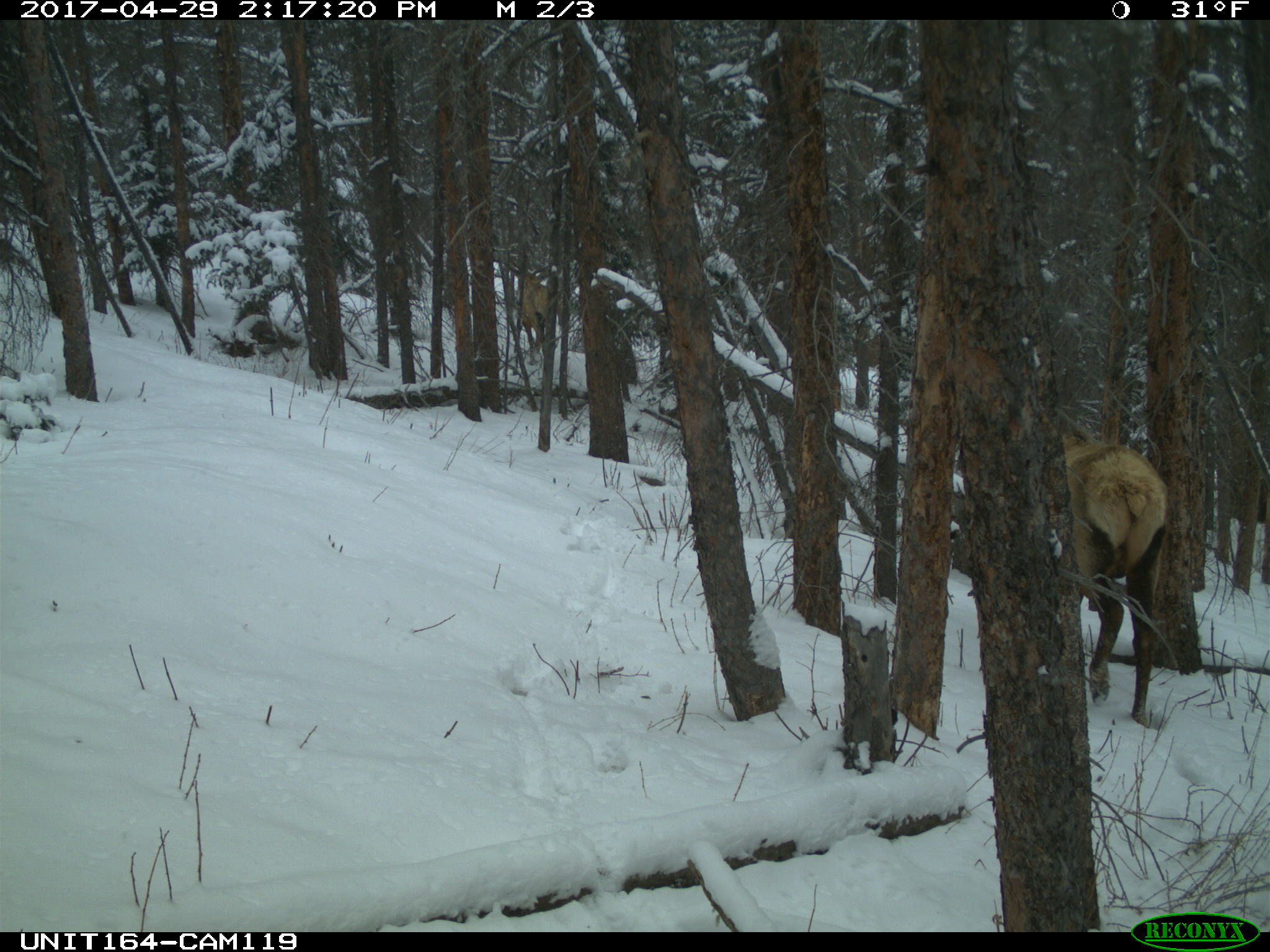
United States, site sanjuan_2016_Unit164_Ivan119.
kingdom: Animalia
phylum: Chordata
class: Mammalia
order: Artiodactyla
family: Cervidae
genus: Cervus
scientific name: Cervus elaphus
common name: red deer